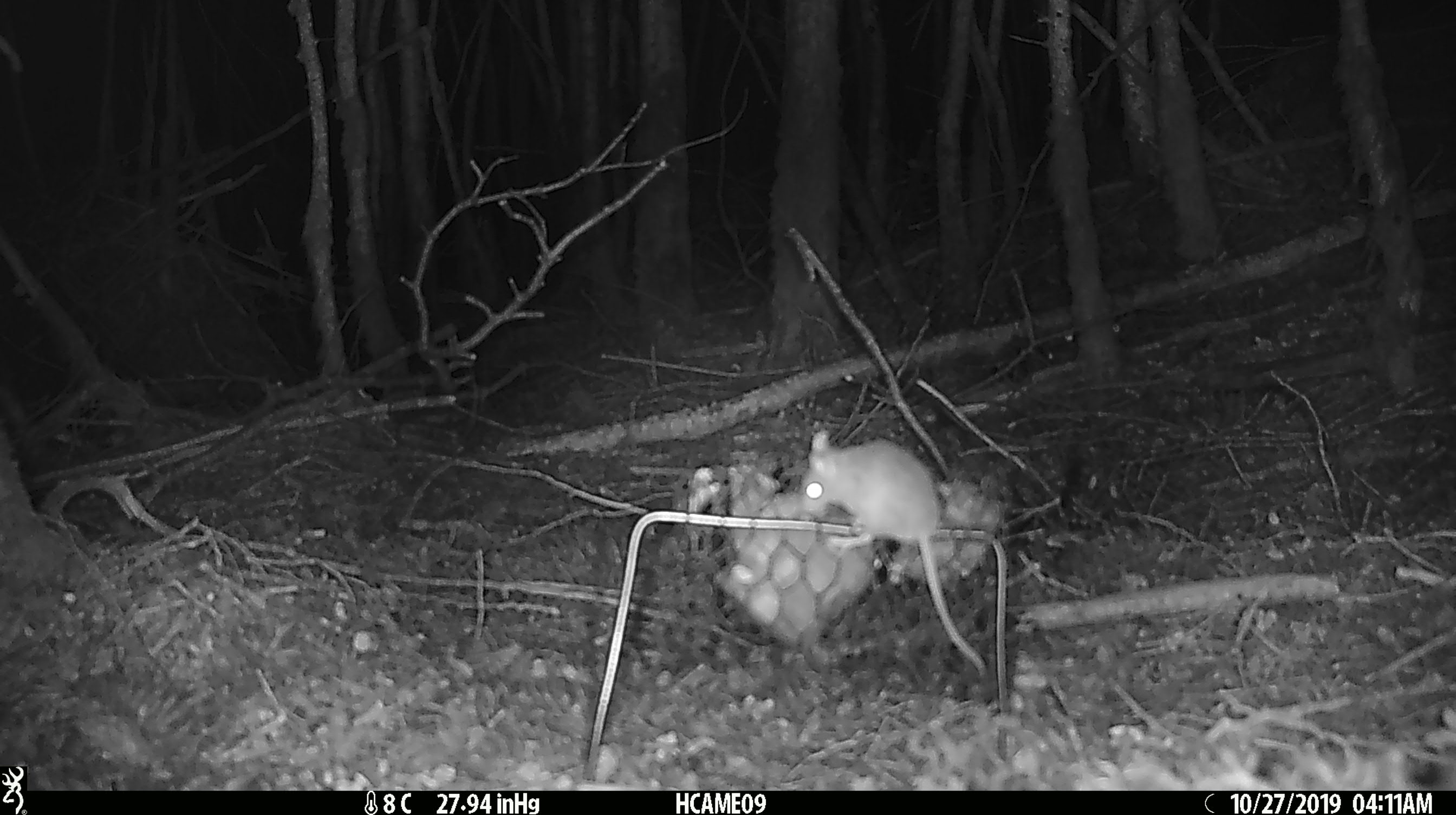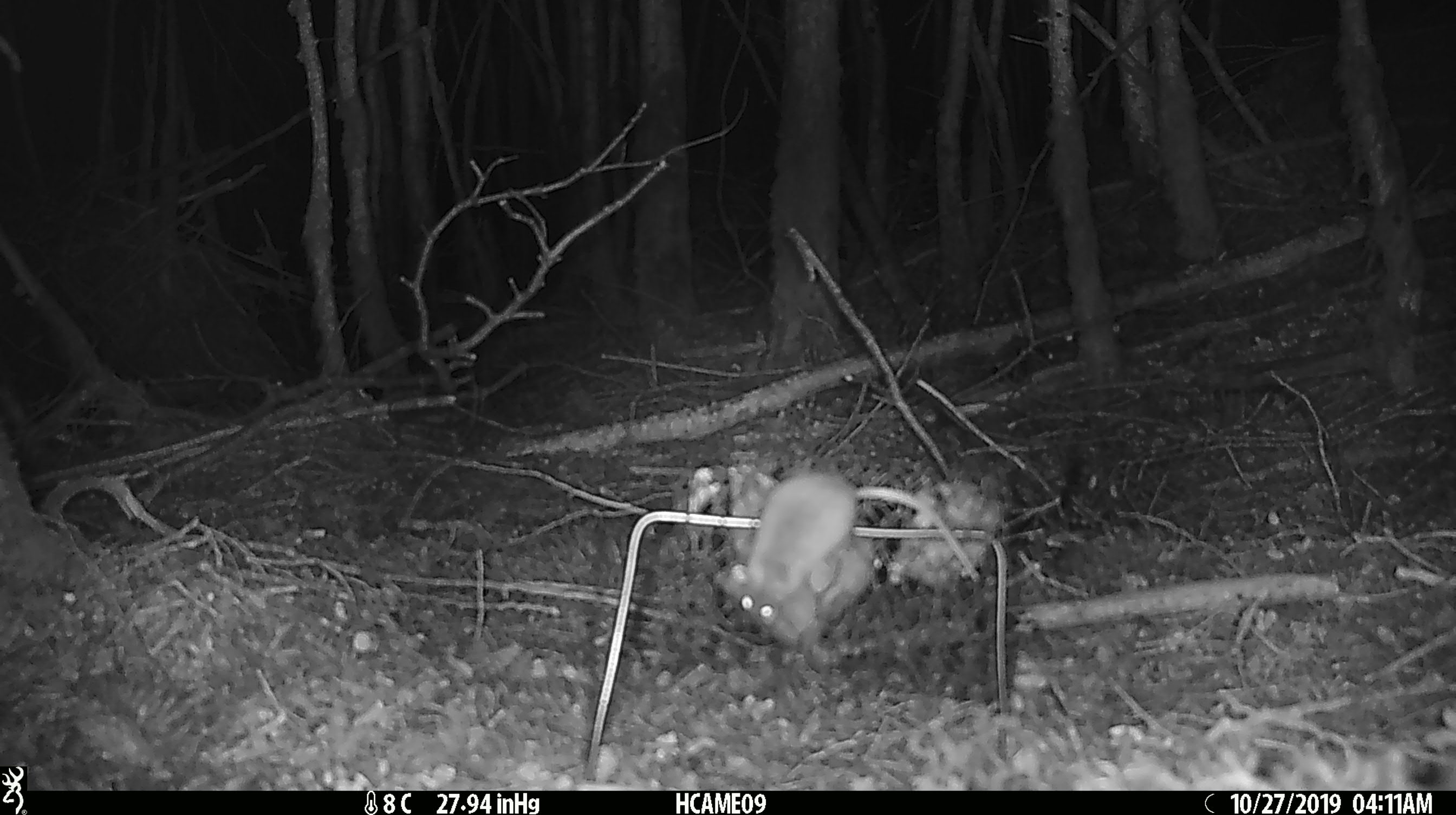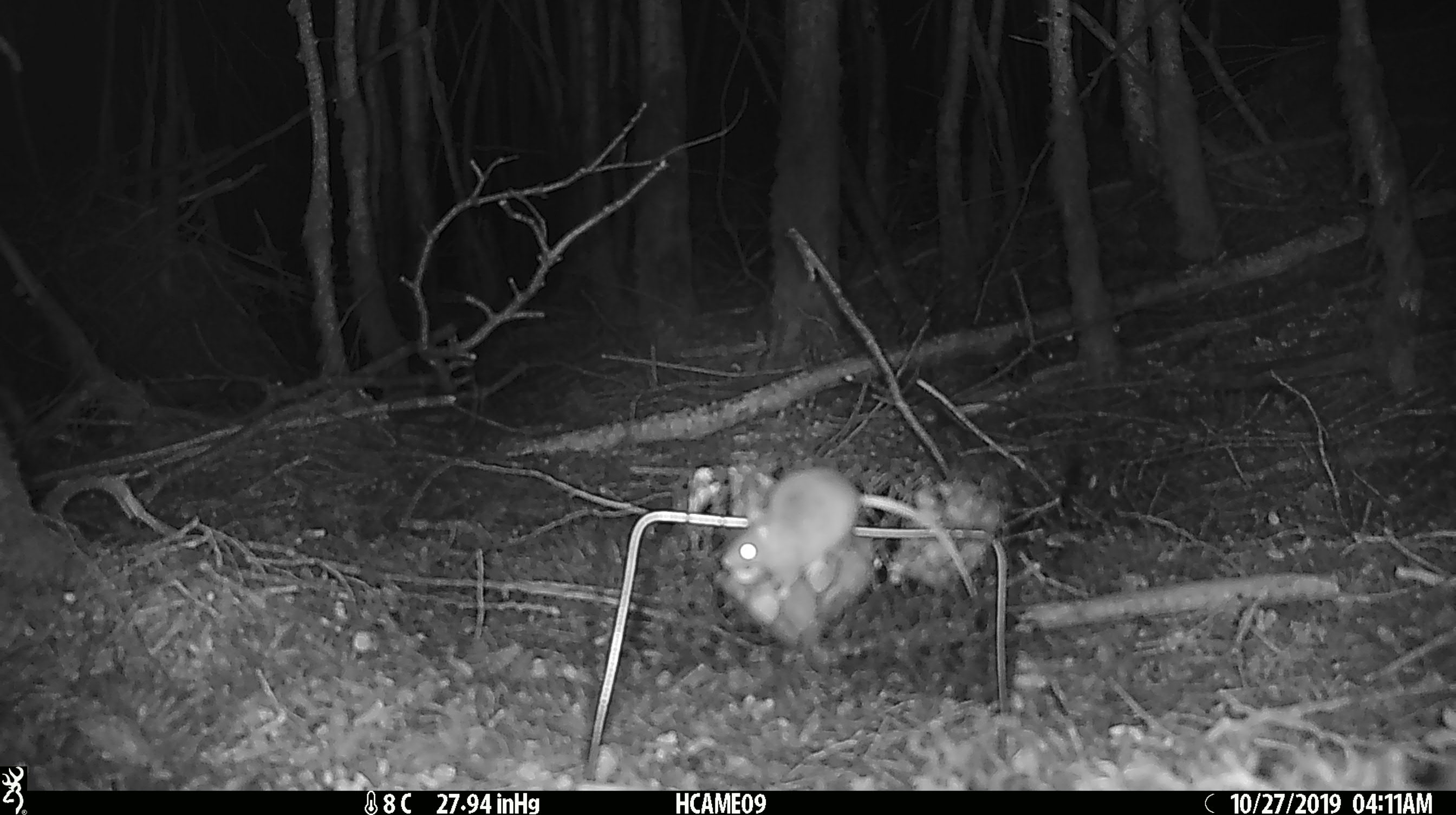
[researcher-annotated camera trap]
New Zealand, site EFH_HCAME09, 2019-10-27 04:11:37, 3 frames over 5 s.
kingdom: Animalia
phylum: Chordata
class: Mammalia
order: Rodentia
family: Muridae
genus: Mus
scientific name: Mus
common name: mouse